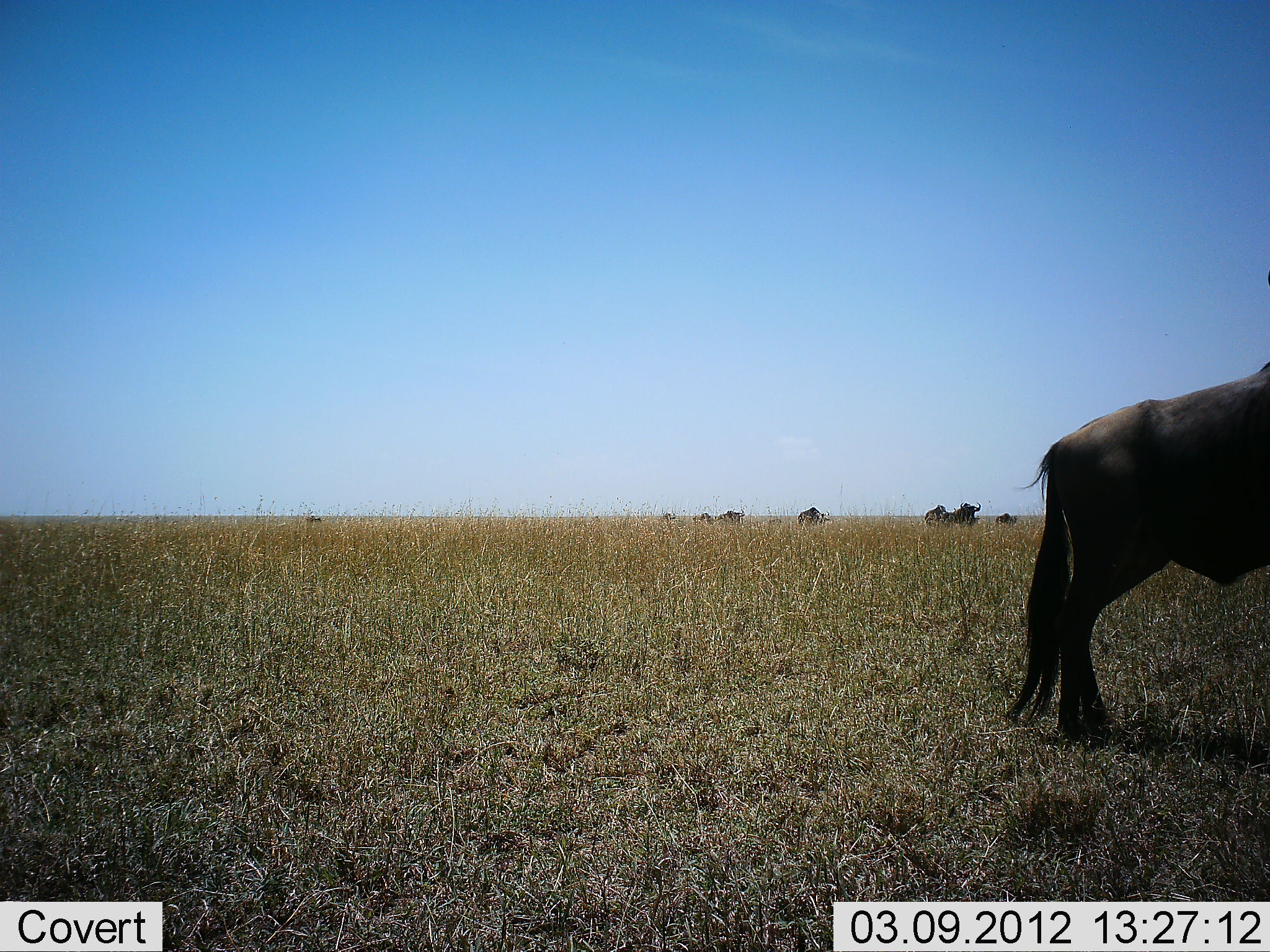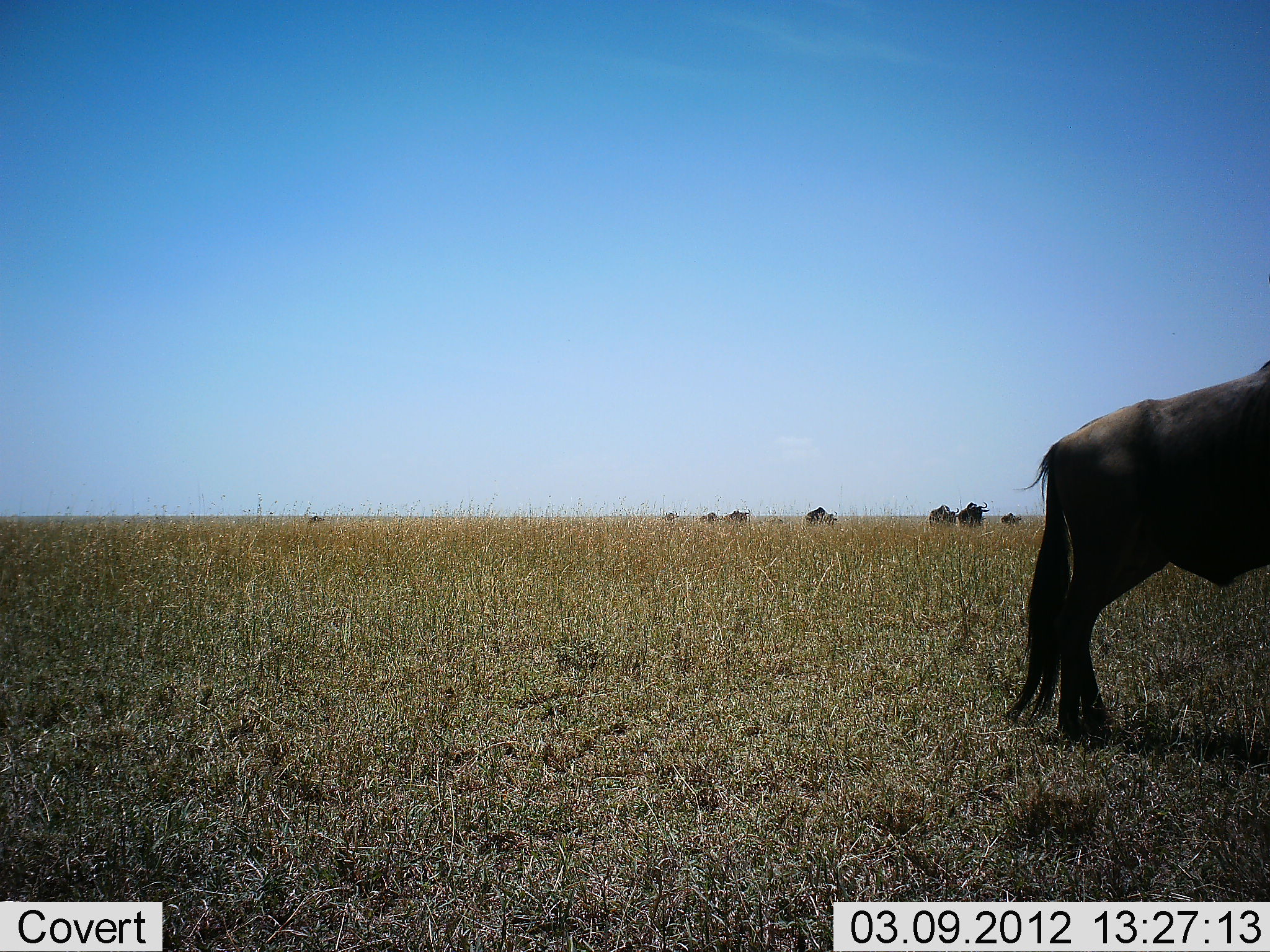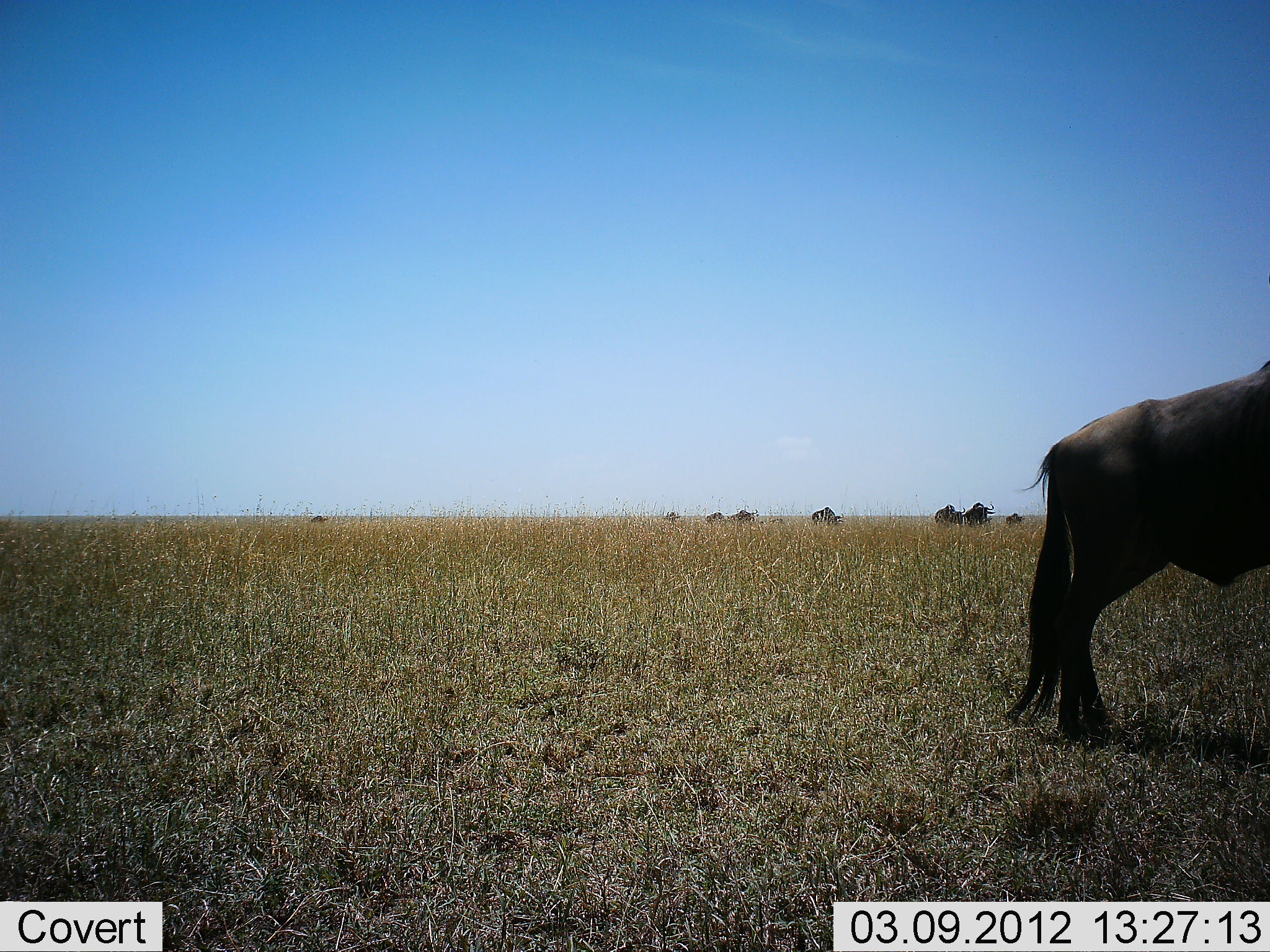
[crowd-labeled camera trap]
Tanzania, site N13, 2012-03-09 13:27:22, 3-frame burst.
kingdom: Animalia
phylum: Chordata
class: Mammalia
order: Artiodactyla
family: Bovidae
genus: Connochaetes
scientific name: Connochaetes taurinus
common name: blue wildebeest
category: wildebeest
Wildebeest (blue wildebeest) (Connochaetes taurinus), count 9. Behavior (volunteer vote fractions): standing 80%, resting 5%, moving 70%, interacting 0%. Young present (vote fraction): 10%. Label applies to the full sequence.